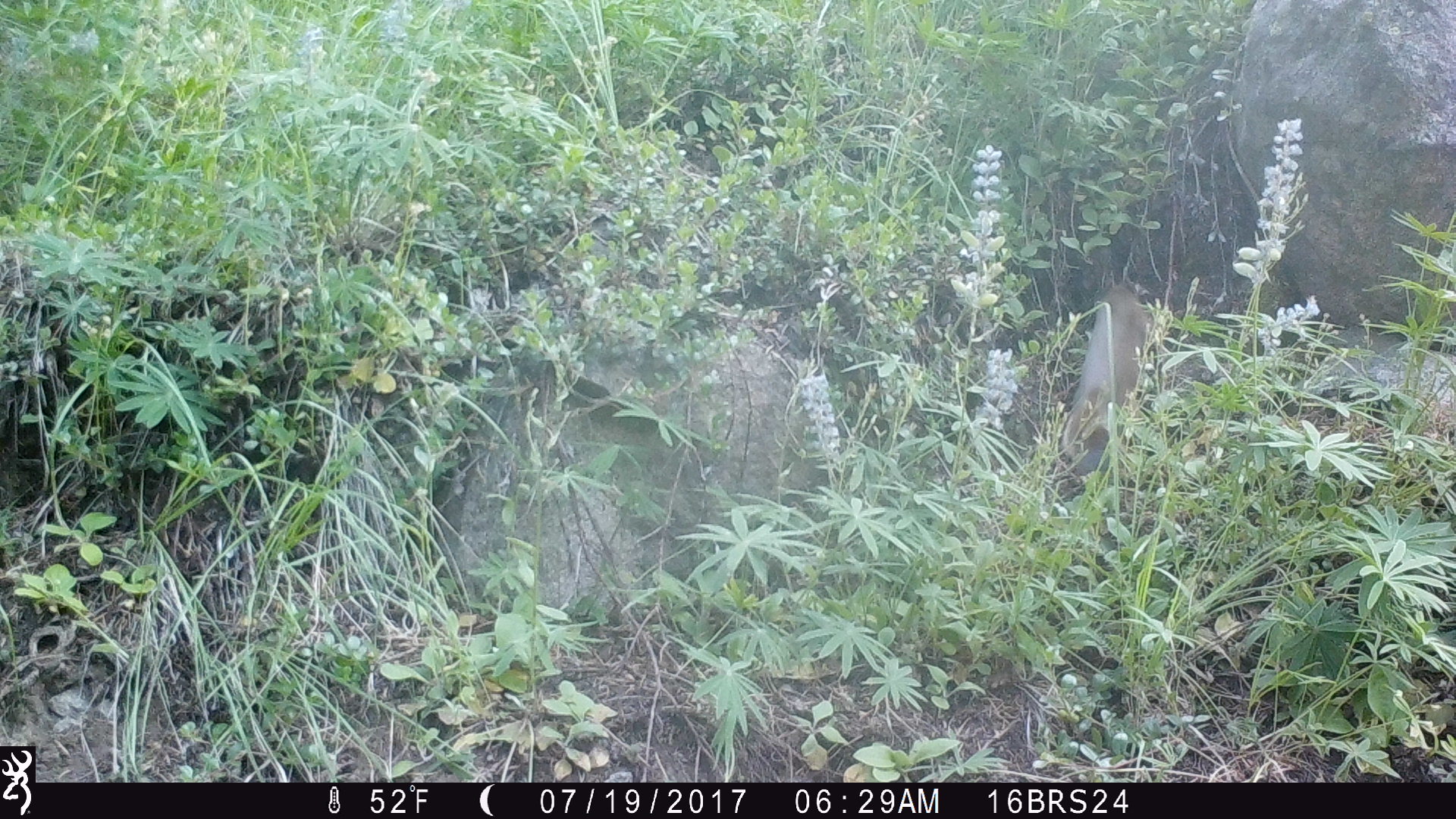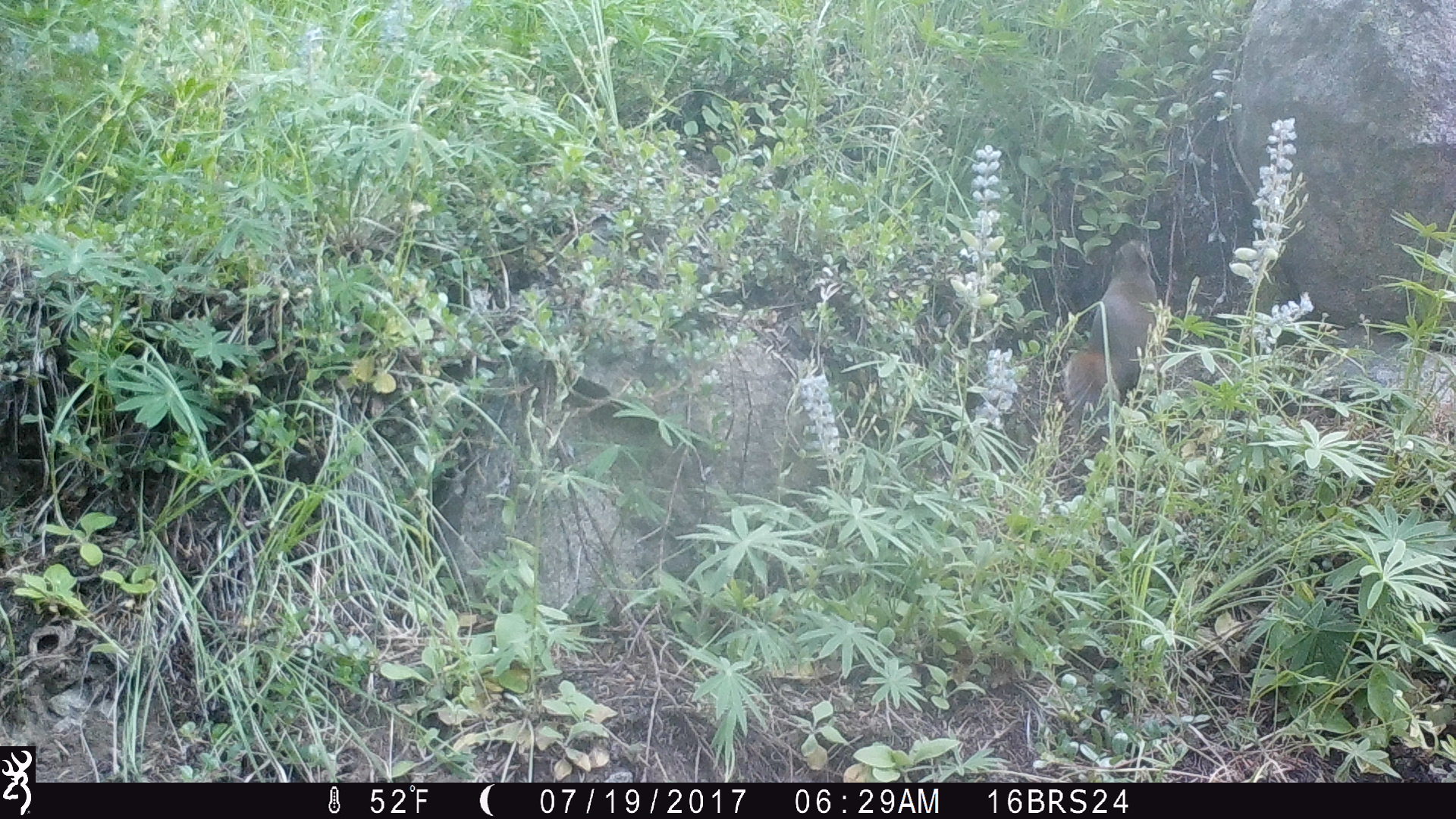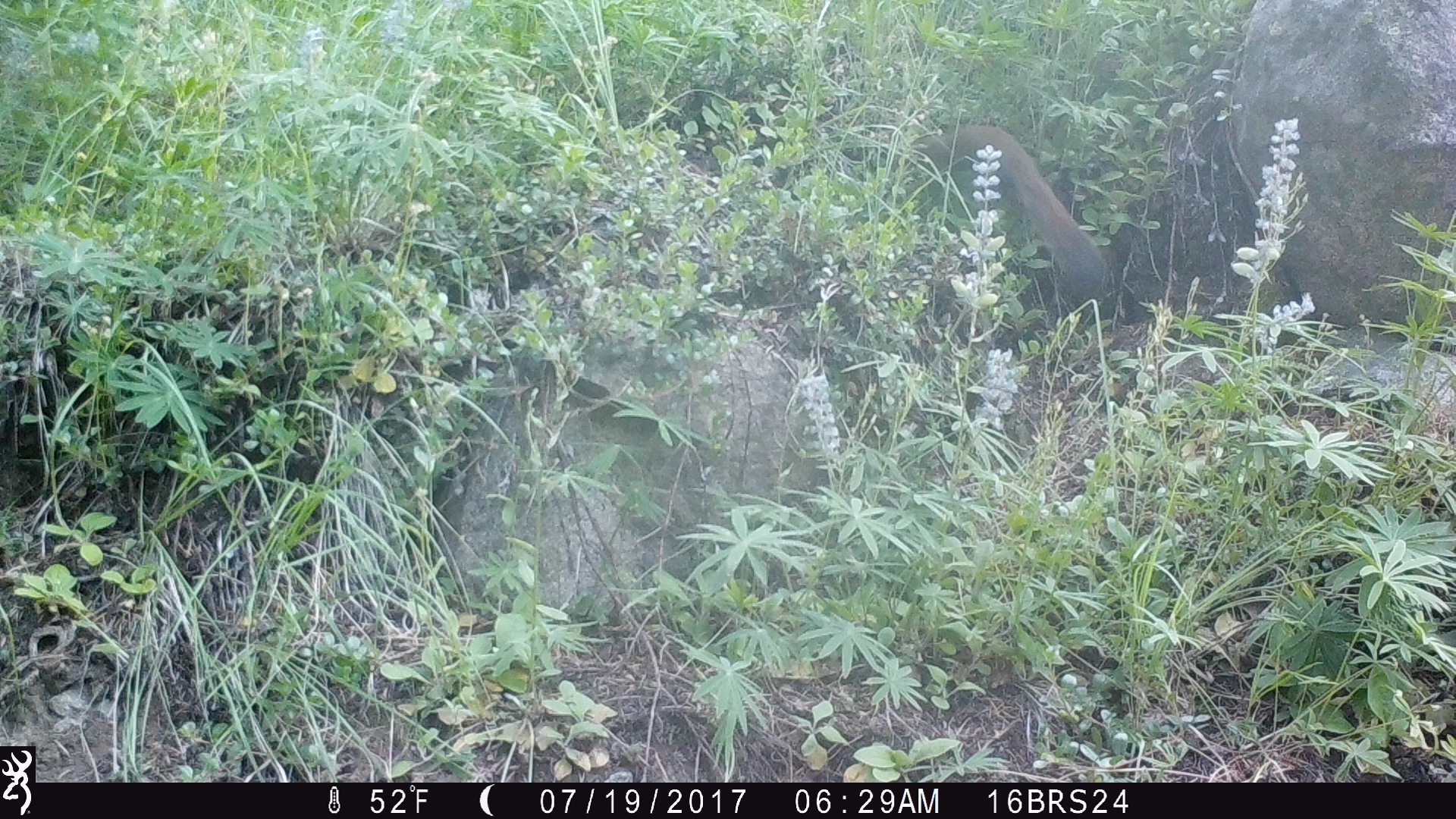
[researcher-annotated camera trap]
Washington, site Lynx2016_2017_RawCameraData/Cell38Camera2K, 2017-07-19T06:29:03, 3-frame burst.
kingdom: Animalia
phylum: Chordata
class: Mammalia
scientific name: Mammalia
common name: small mammal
Small mammal (Mammalia). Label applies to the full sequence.